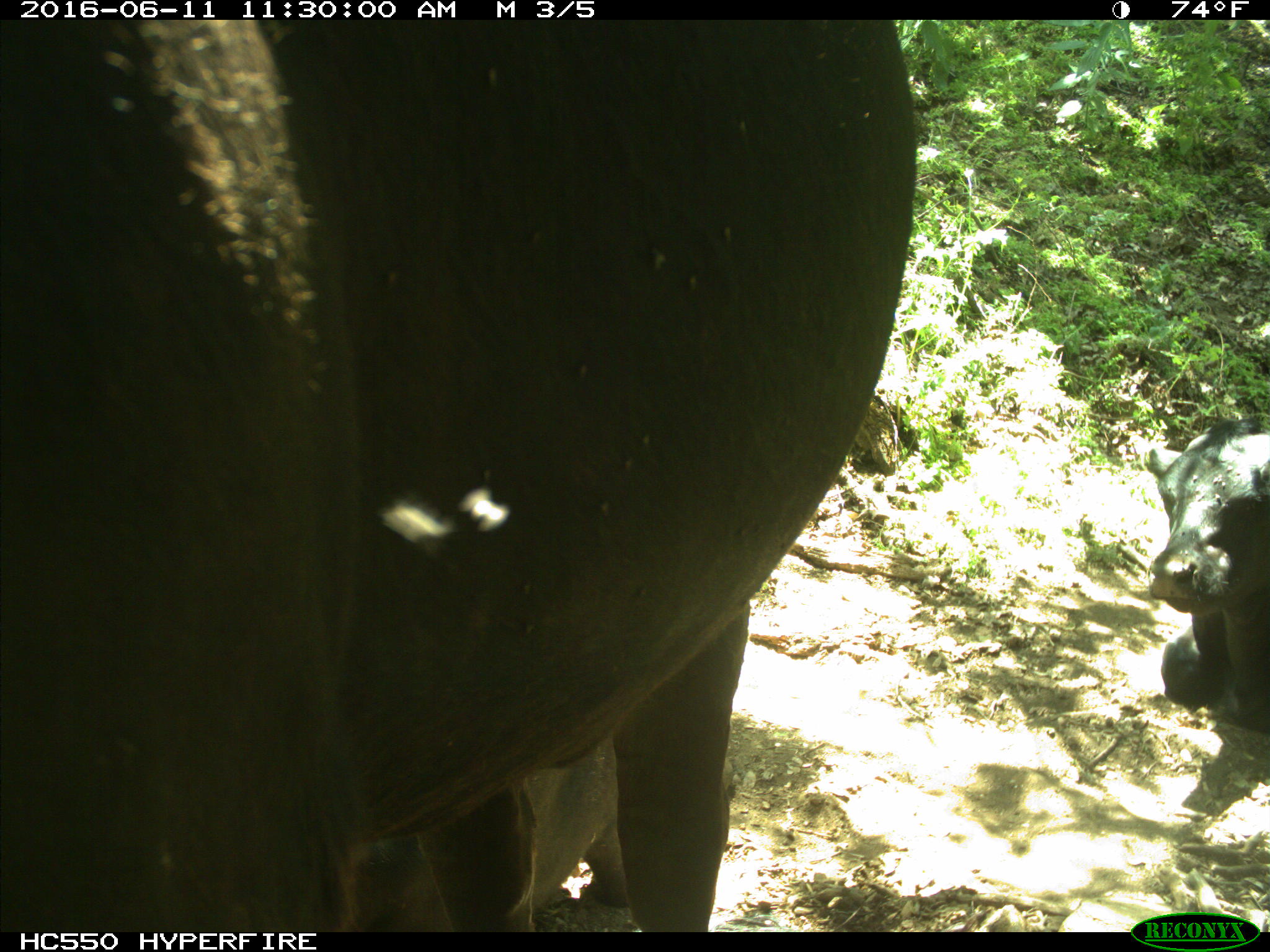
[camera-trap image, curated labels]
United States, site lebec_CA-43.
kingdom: Animalia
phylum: Chordata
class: Mammalia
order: Artiodactyla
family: Bovidae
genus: Bos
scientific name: Bos taurus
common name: domestic cow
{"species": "Bos taurus (domestic cow)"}